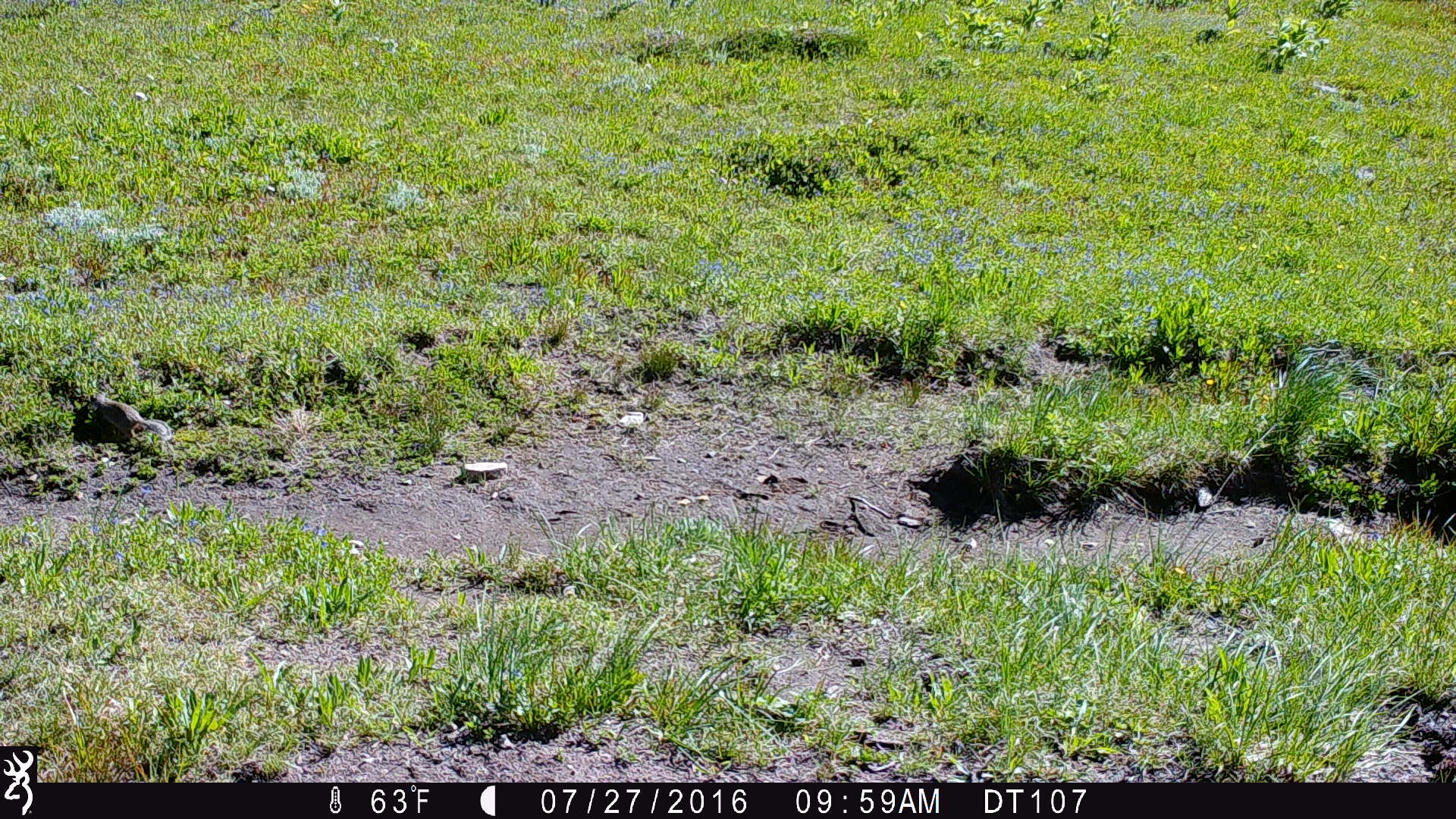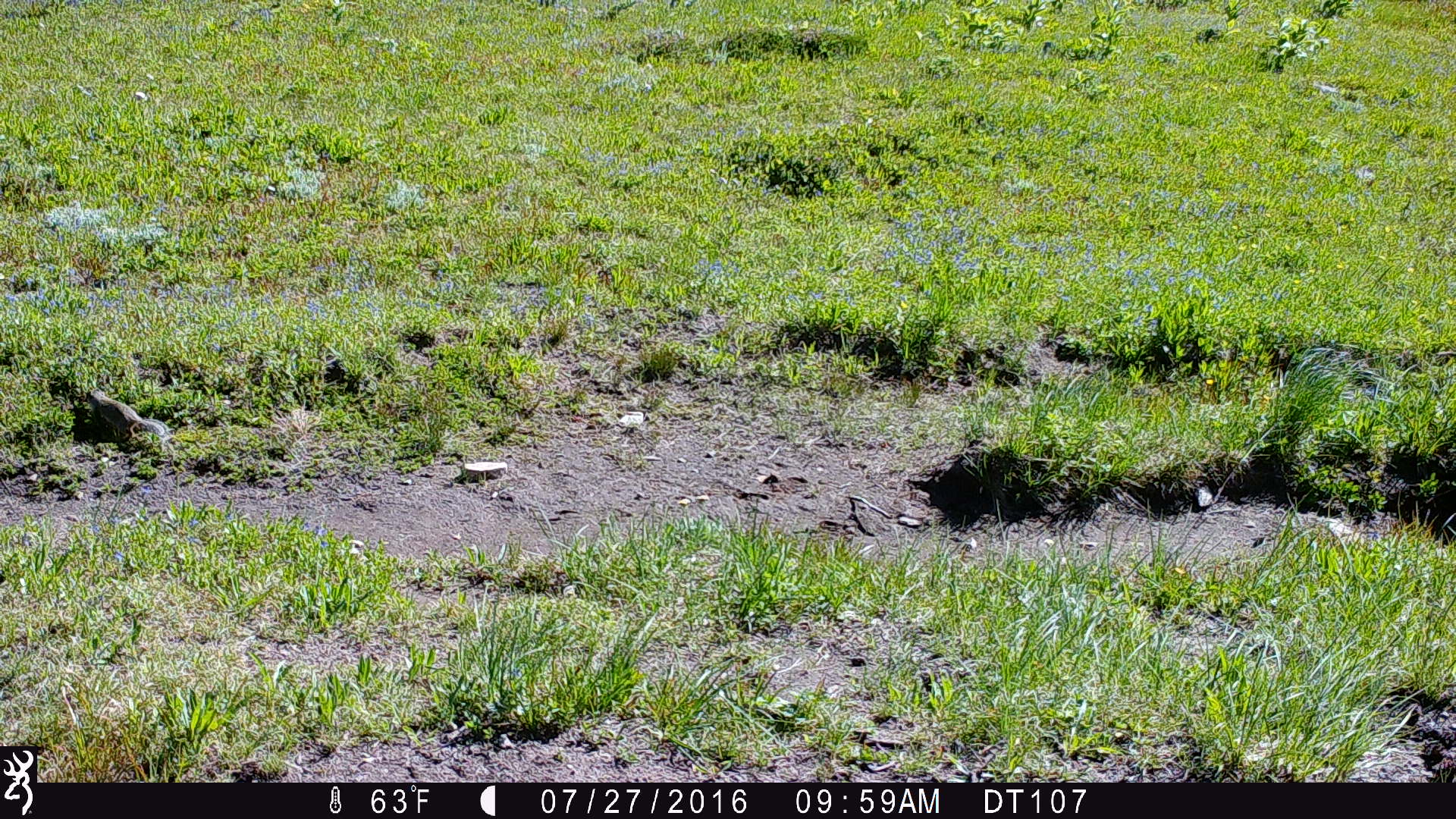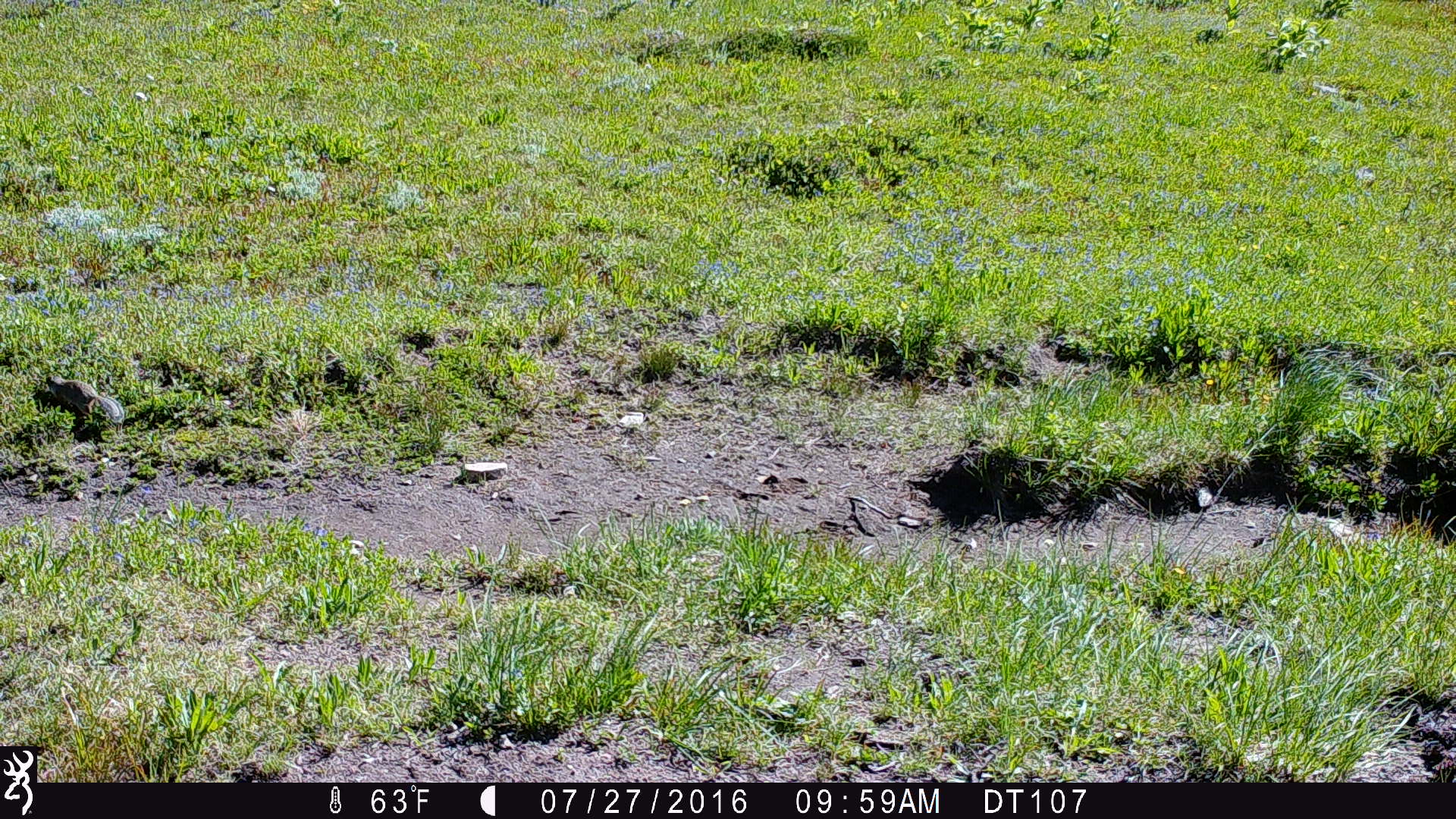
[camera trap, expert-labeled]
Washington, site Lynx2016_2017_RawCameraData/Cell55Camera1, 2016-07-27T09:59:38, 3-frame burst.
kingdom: Animalia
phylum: Chordata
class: Mammalia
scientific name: Mammalia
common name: small mammal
Small mammal (Mammalia). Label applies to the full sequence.